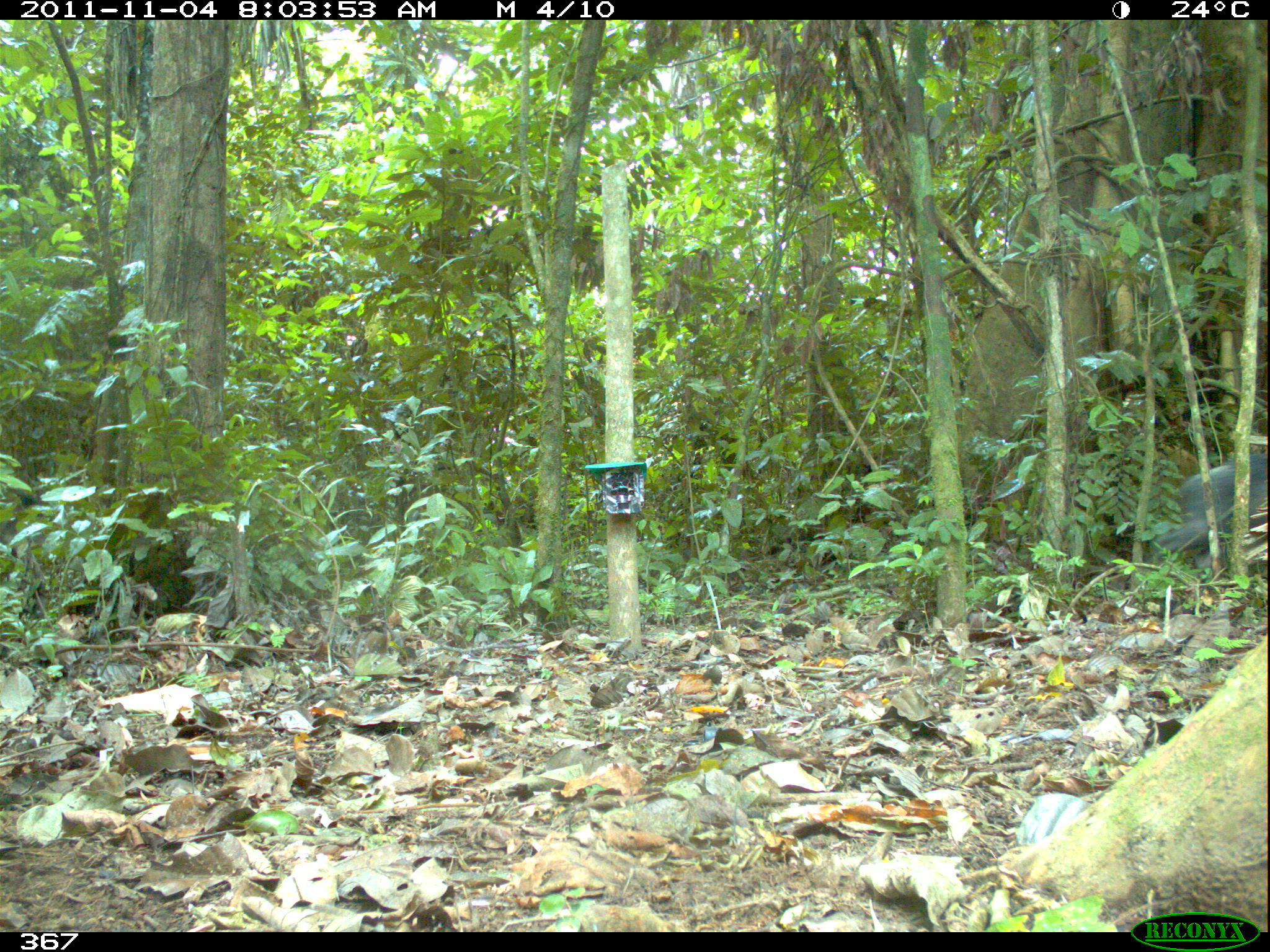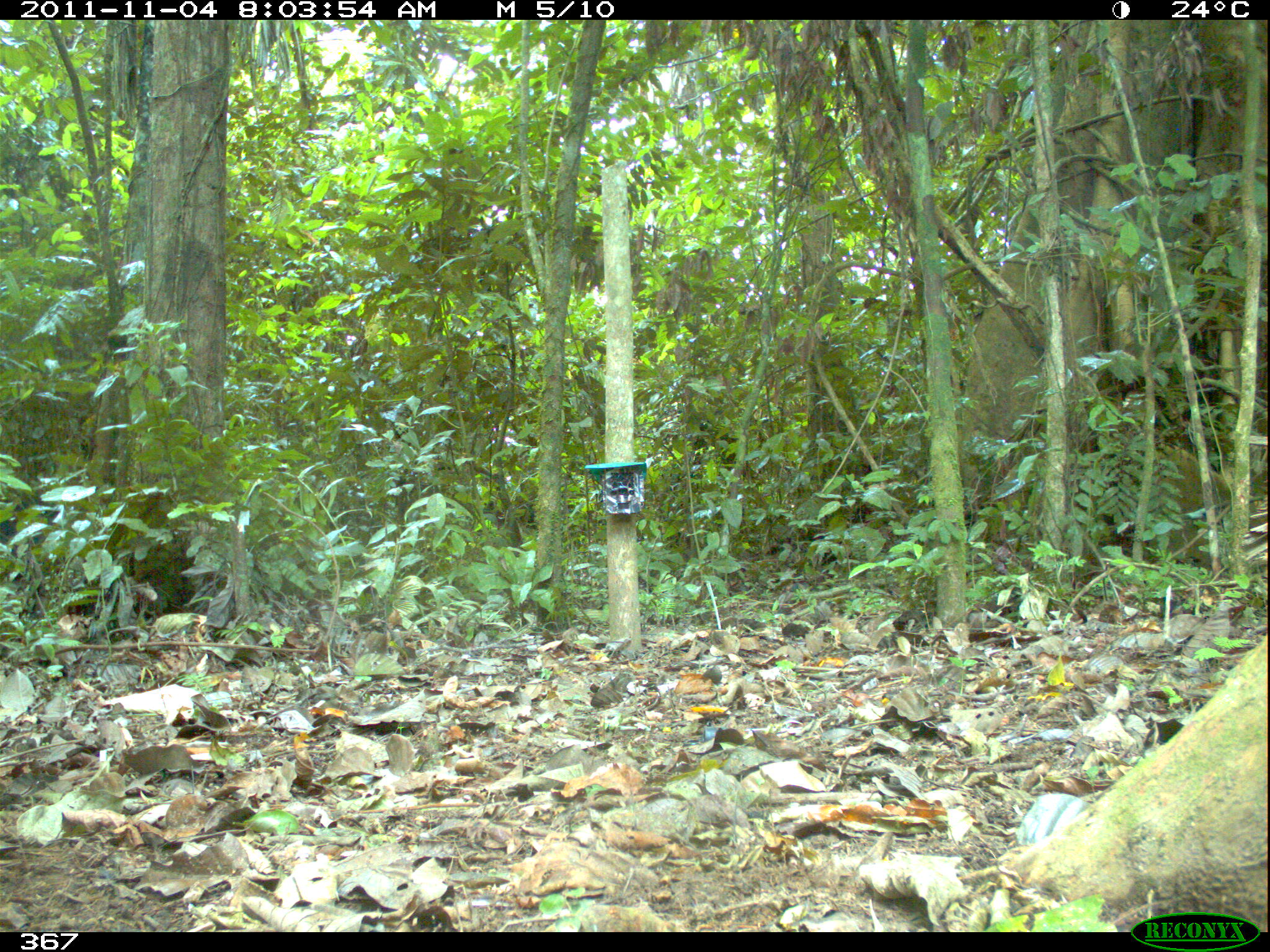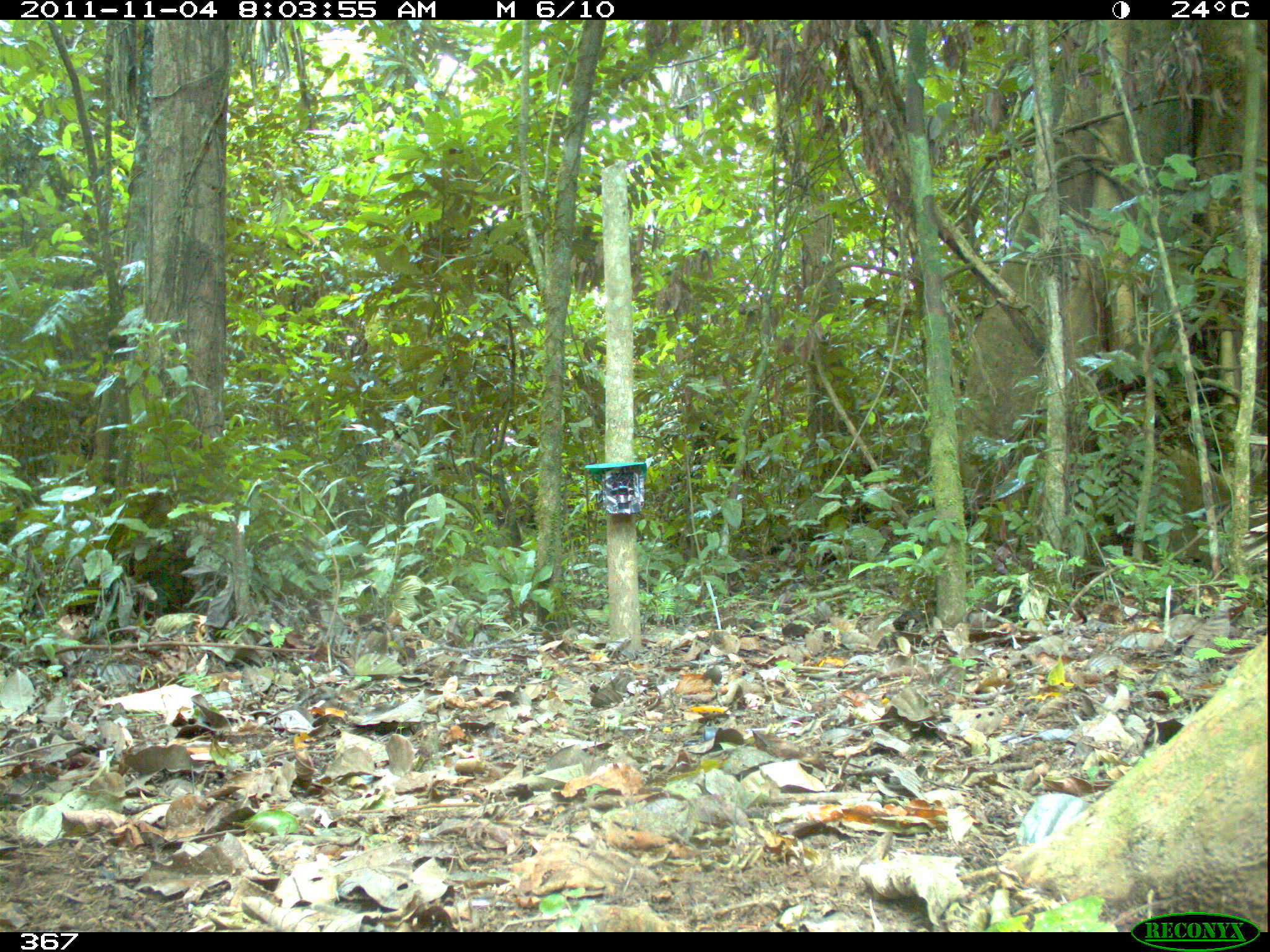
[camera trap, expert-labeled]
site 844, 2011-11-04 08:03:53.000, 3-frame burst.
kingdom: Animalia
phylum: Chordata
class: Mammalia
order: Artiodactyla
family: Tayassuidae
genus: Tayassu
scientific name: Tayassu pecari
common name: white-lipped peccary